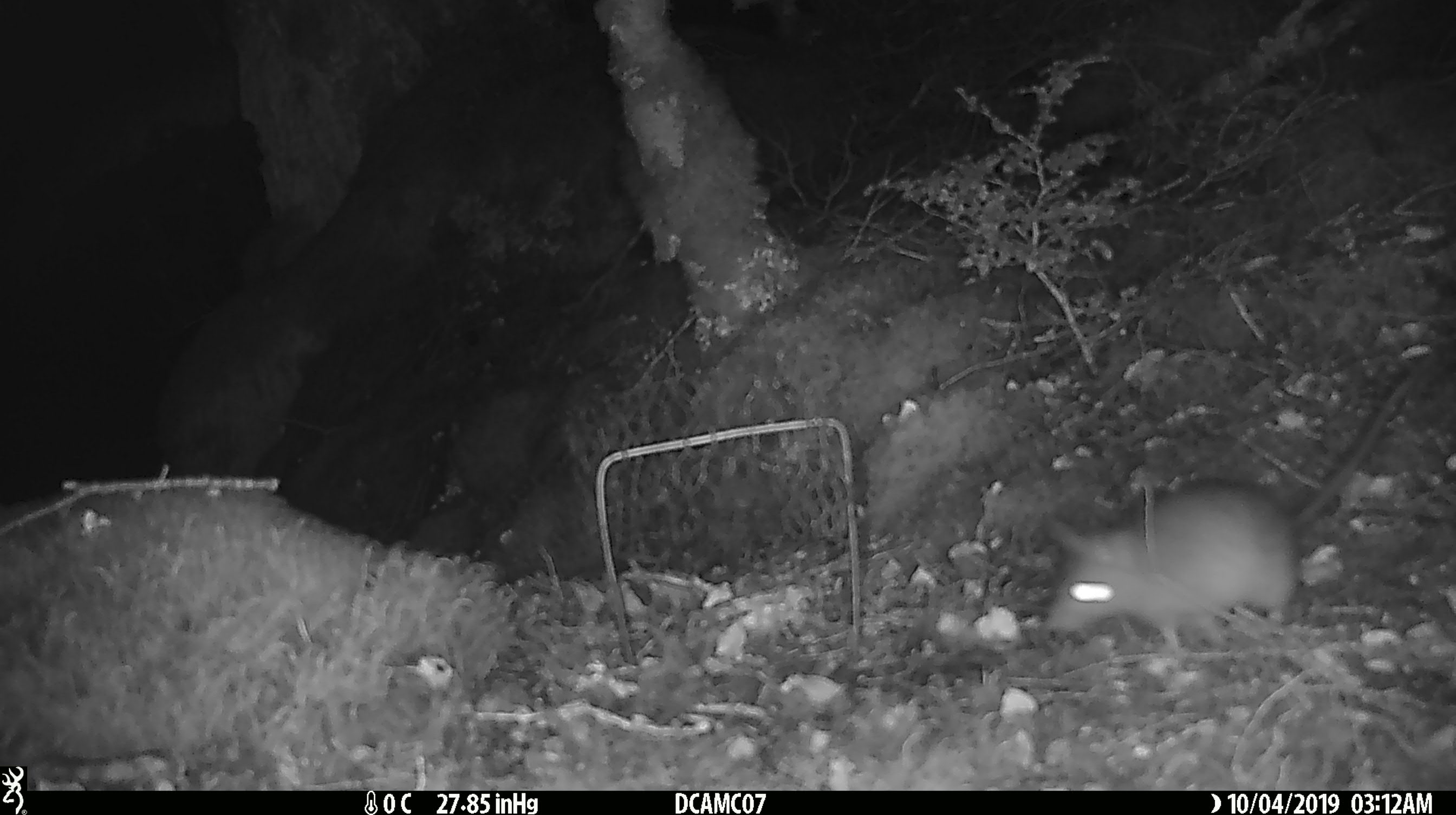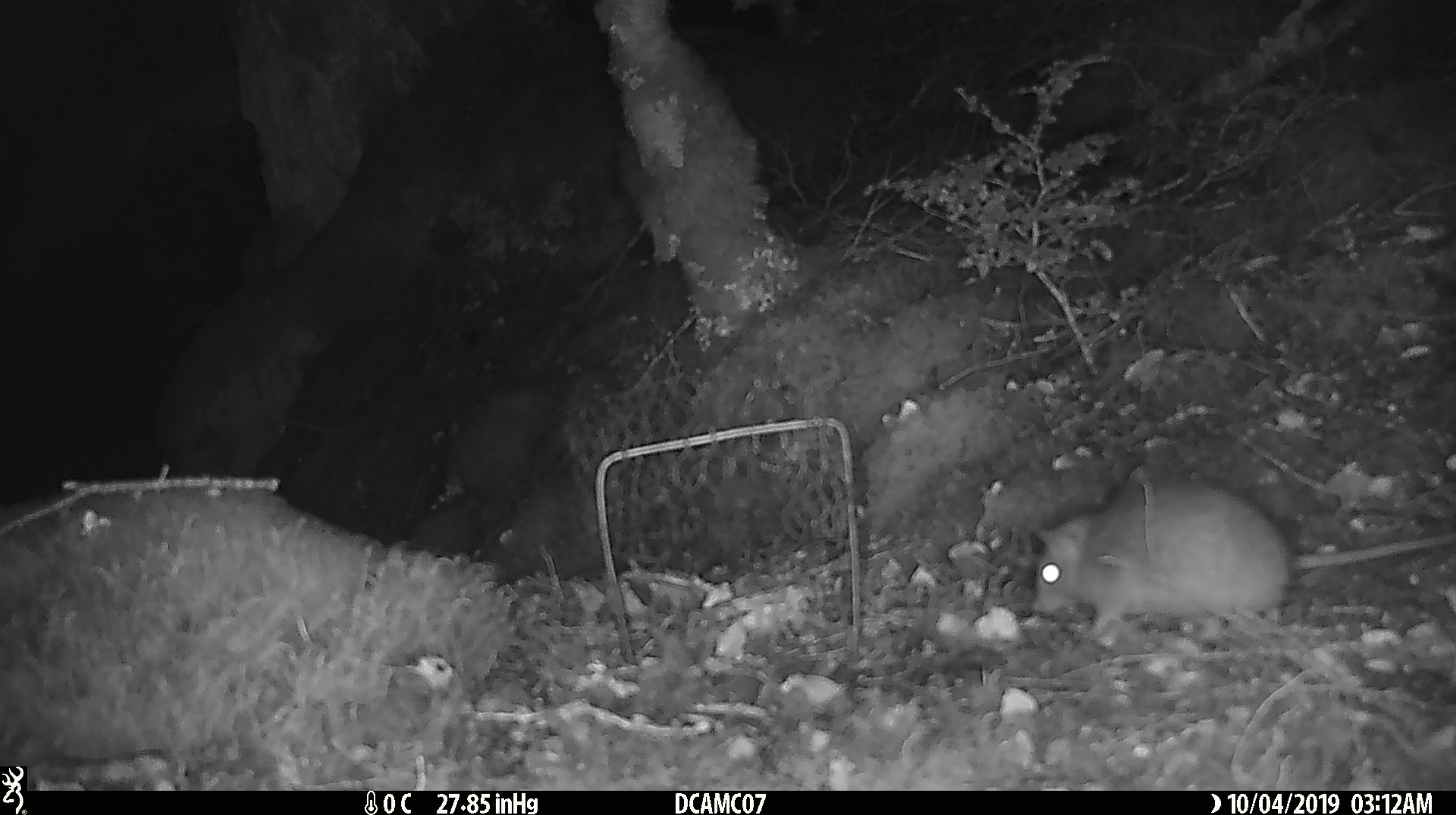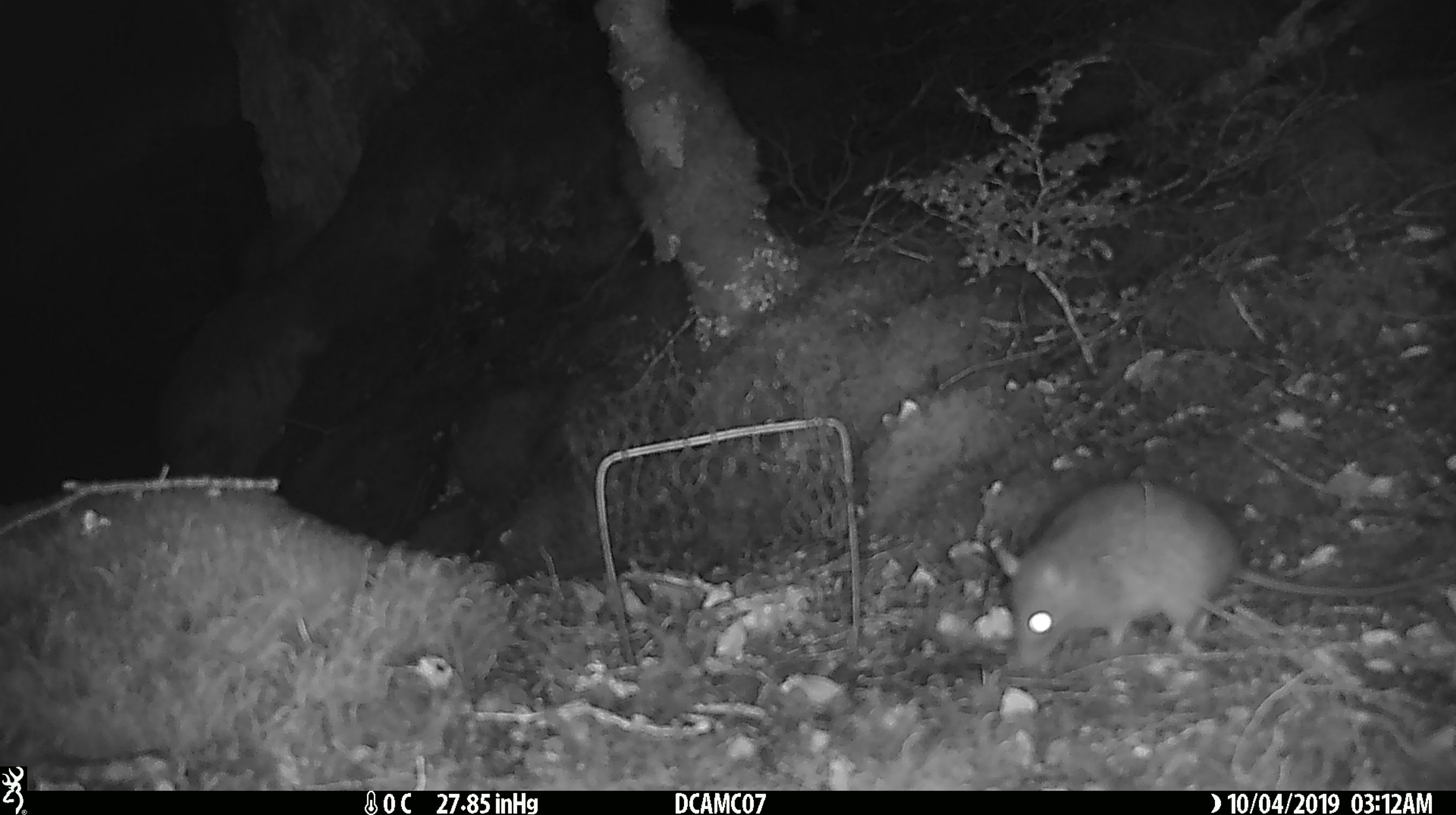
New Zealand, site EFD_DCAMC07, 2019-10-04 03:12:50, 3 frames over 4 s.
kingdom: Animalia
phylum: Chordata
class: Mammalia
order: Rodentia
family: Muridae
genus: Rattus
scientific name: Rattus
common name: rat